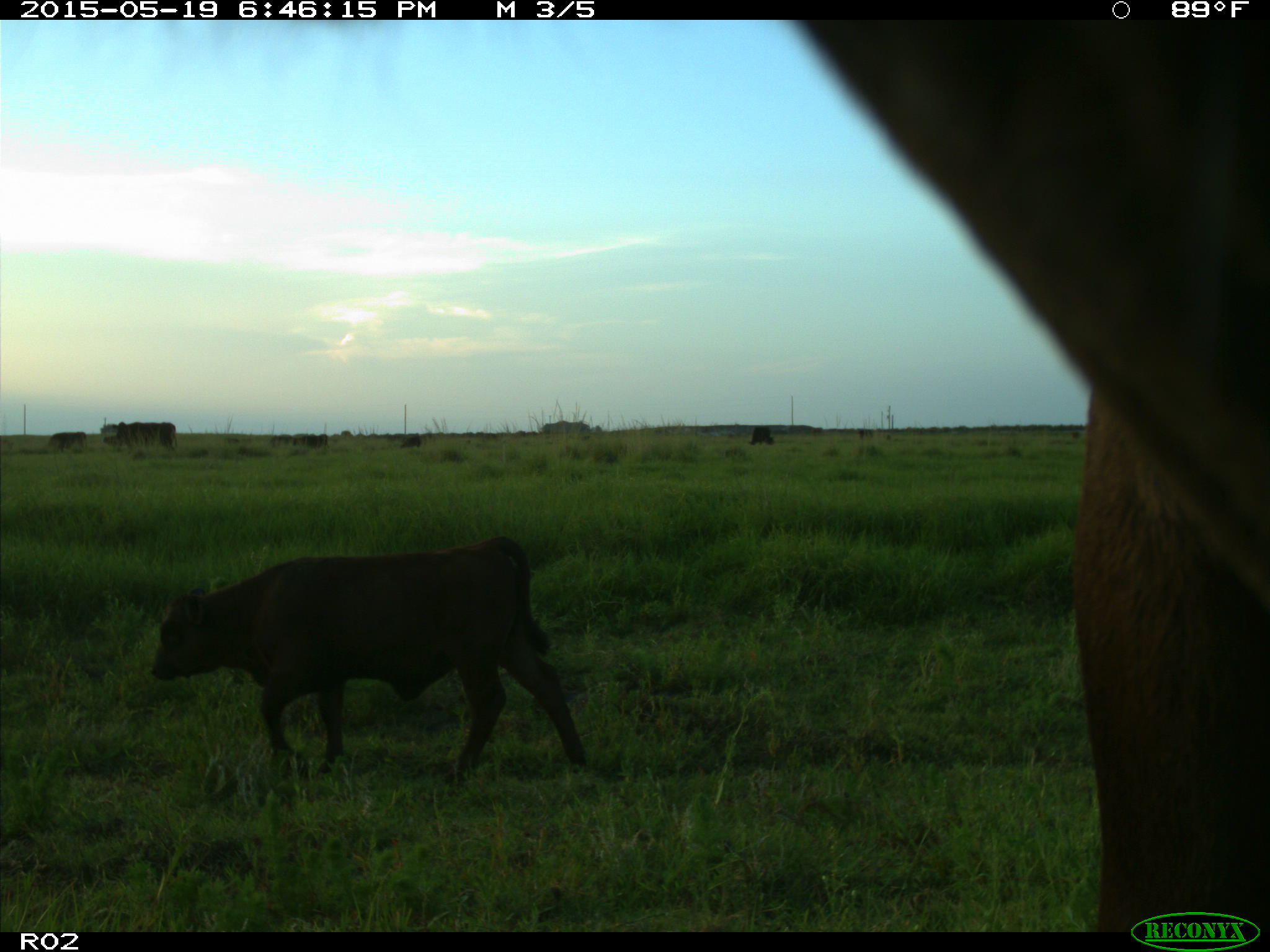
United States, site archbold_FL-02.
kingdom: Animalia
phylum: Chordata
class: Mammalia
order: Artiodactyla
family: Bovidae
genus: Bos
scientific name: Bos taurus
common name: domestic cow